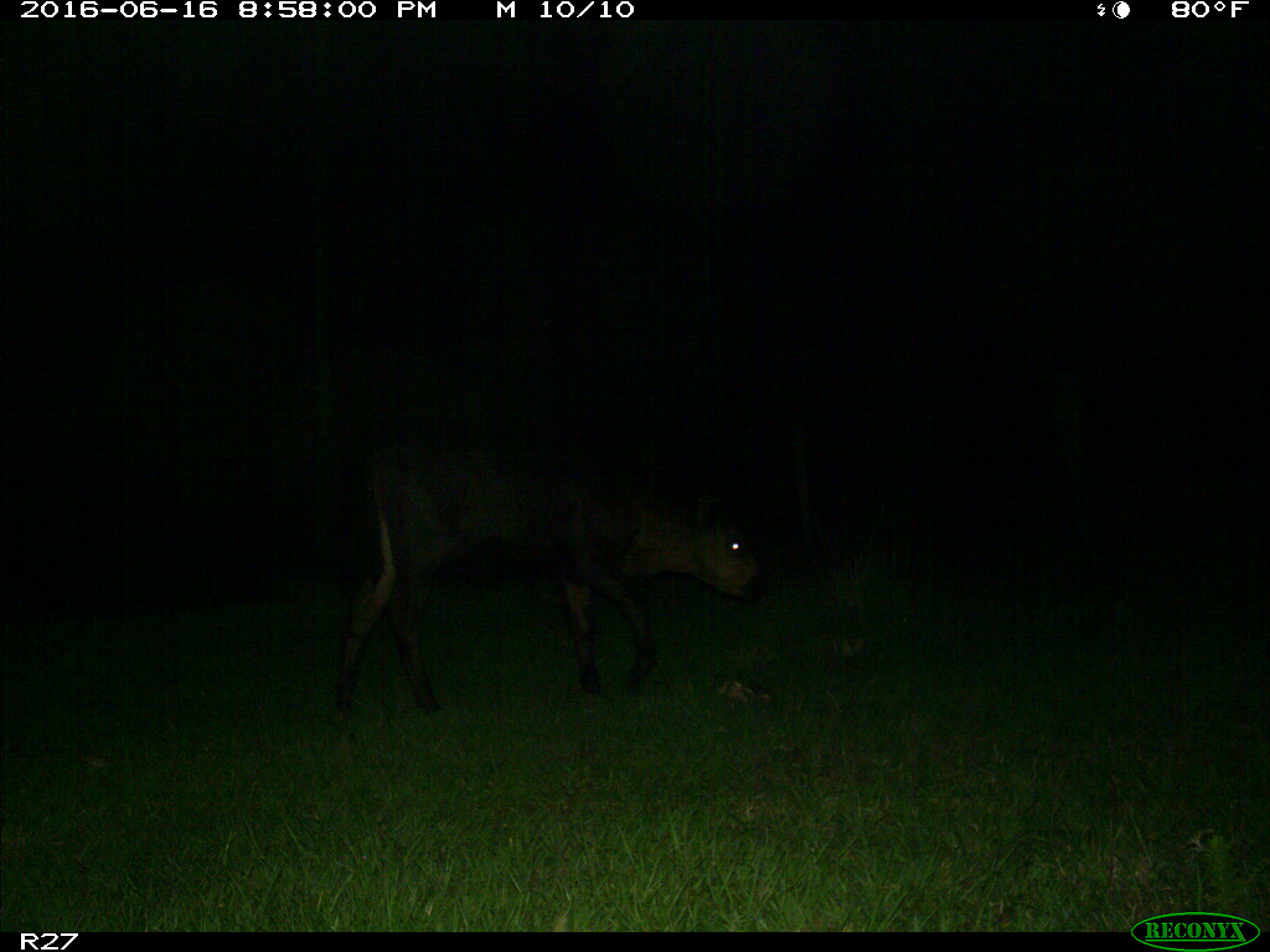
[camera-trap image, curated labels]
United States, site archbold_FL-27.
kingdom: Animalia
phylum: Chordata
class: Mammalia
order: Artiodactyla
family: Bovidae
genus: Bos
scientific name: Bos taurus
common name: domestic cow